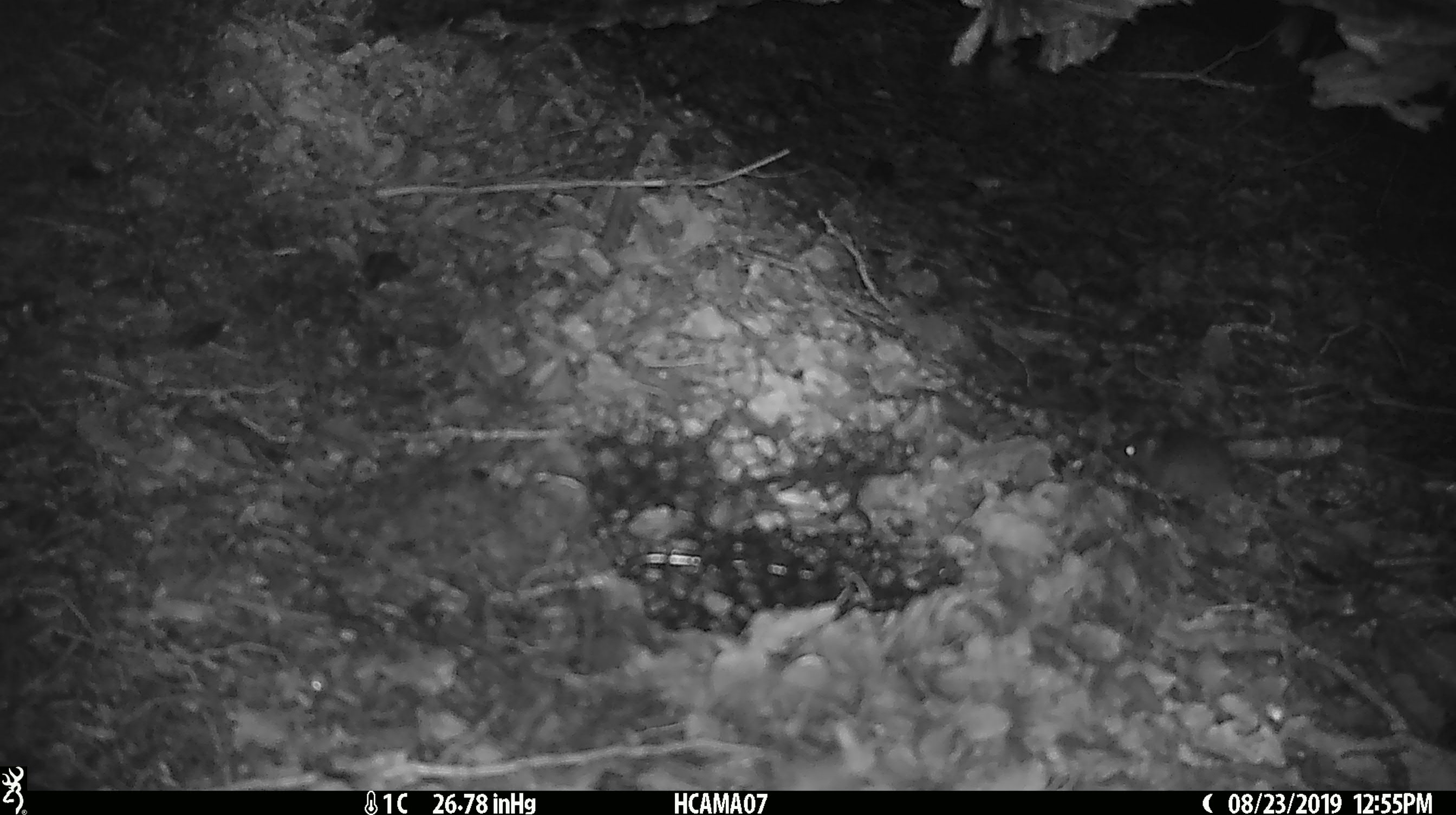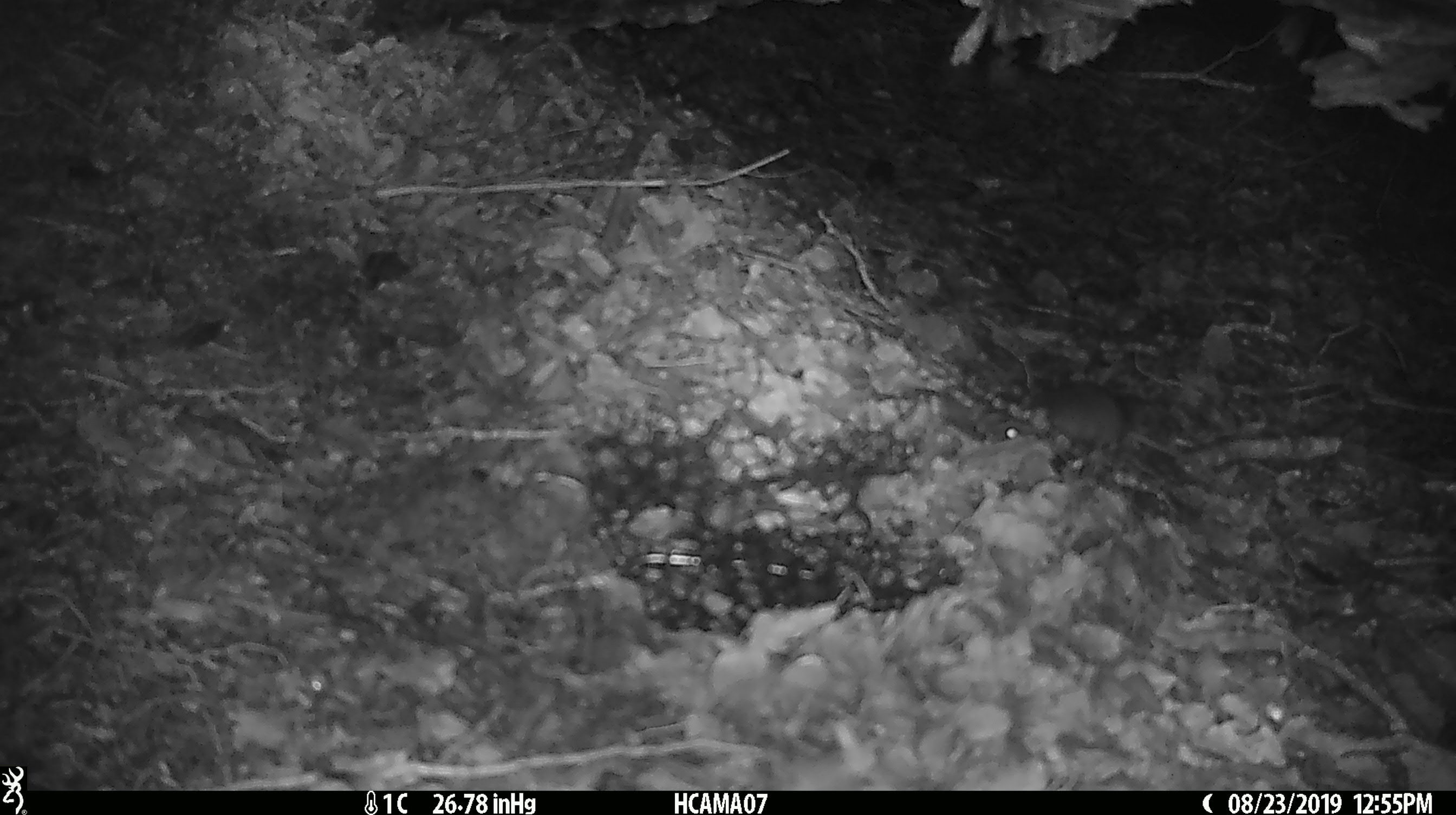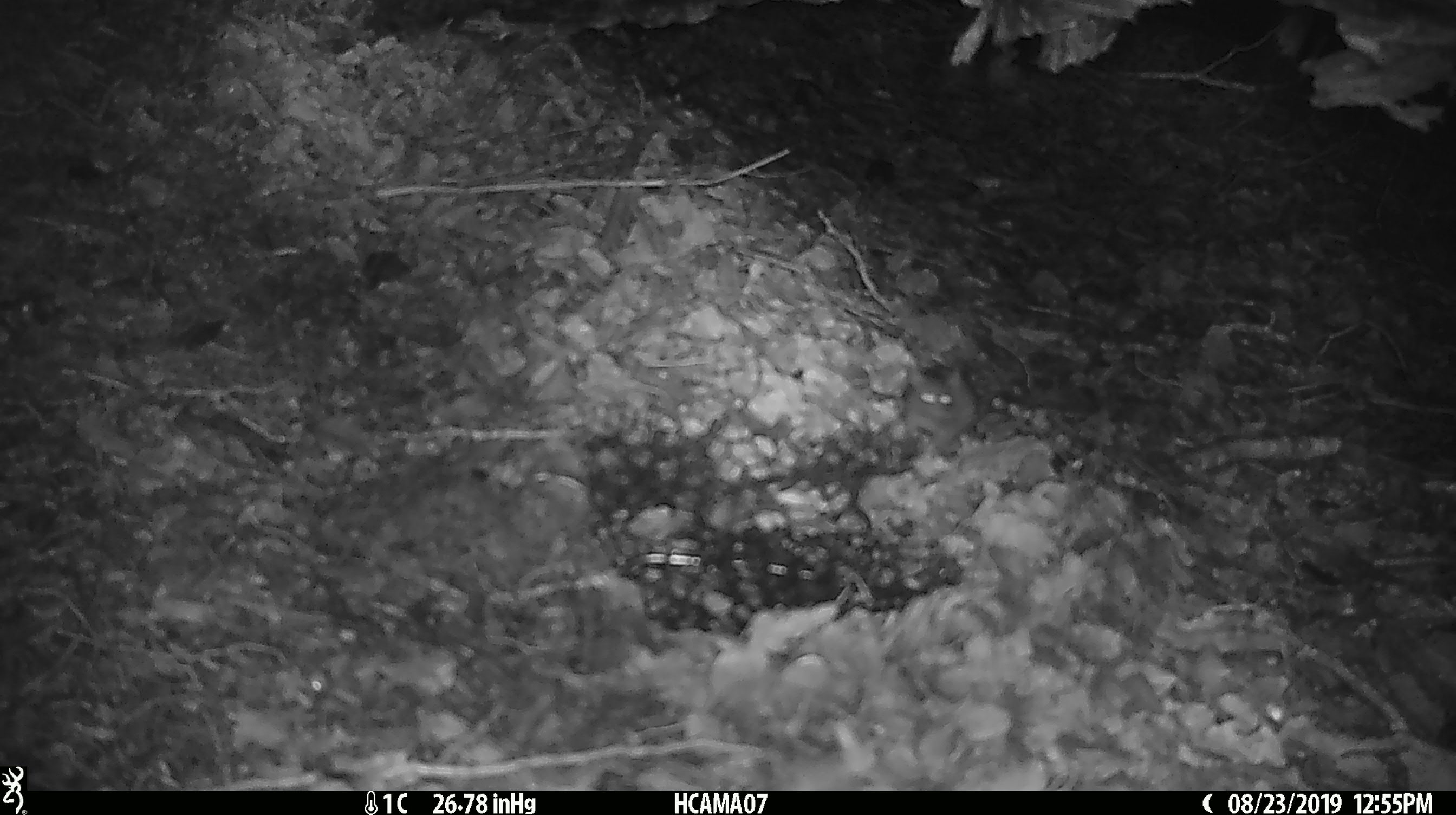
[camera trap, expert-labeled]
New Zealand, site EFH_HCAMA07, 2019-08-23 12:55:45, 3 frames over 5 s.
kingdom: Animalia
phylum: Chordata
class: Mammalia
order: Rodentia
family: Muridae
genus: Mus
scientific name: Mus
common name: mouse